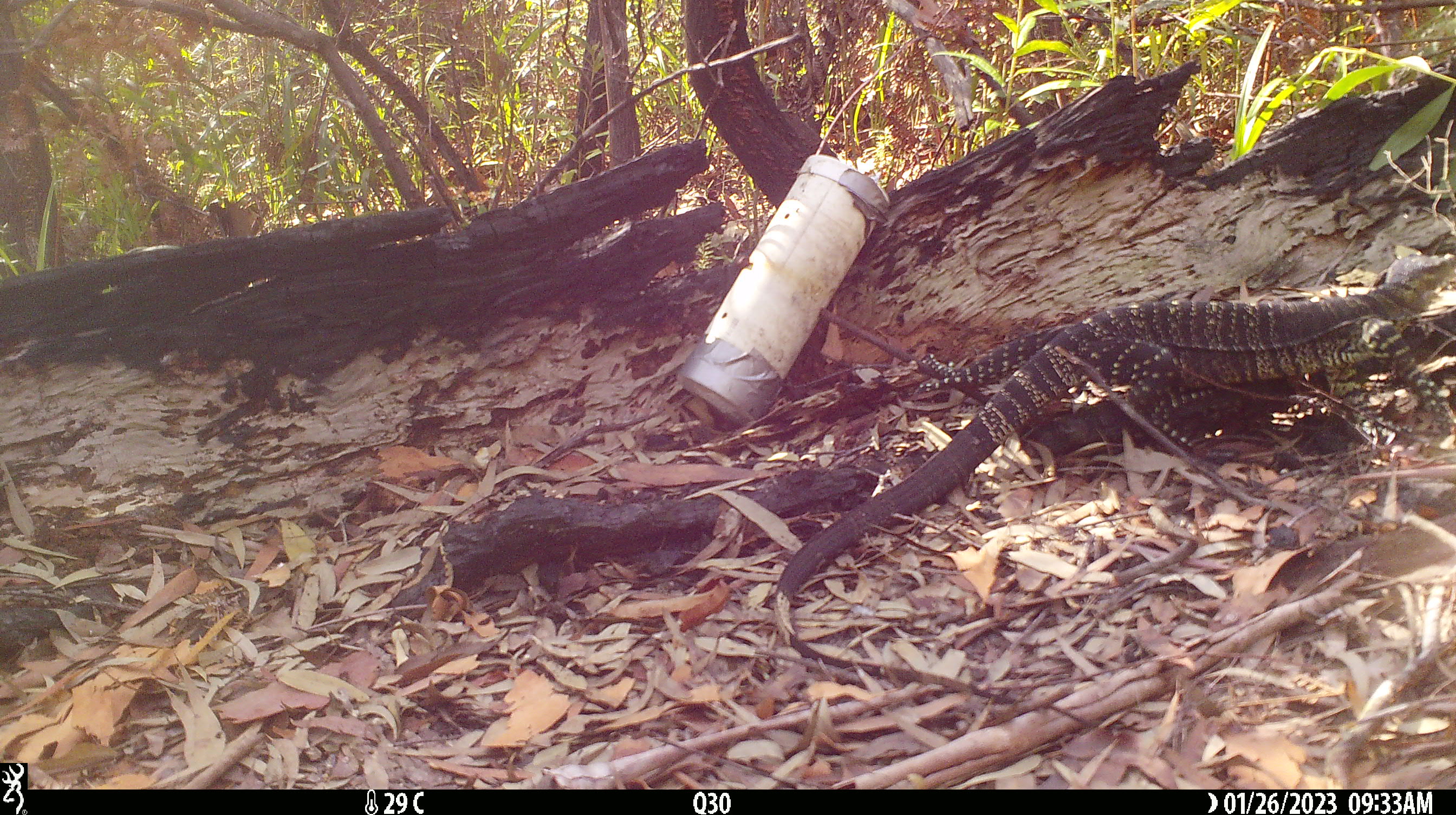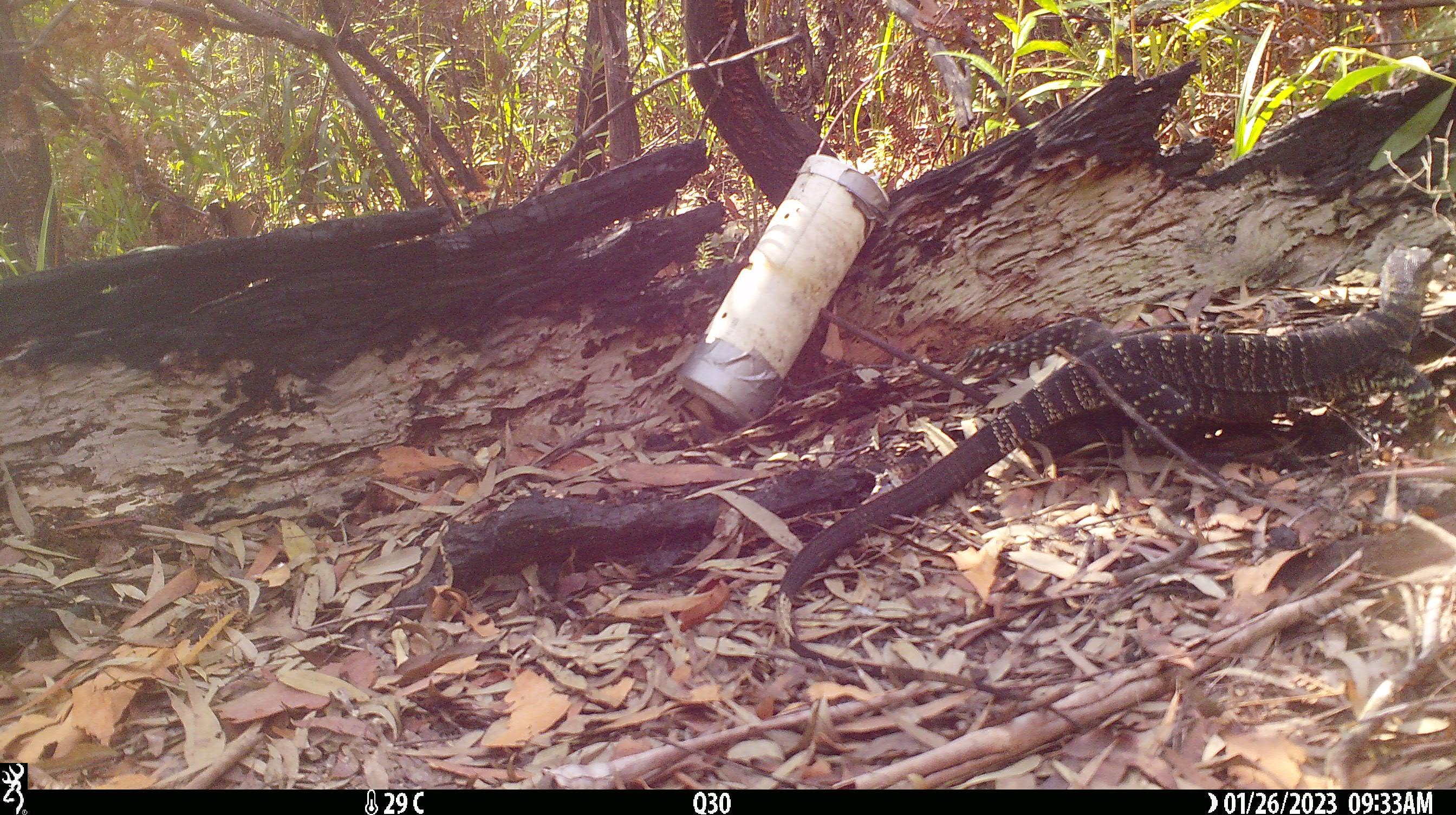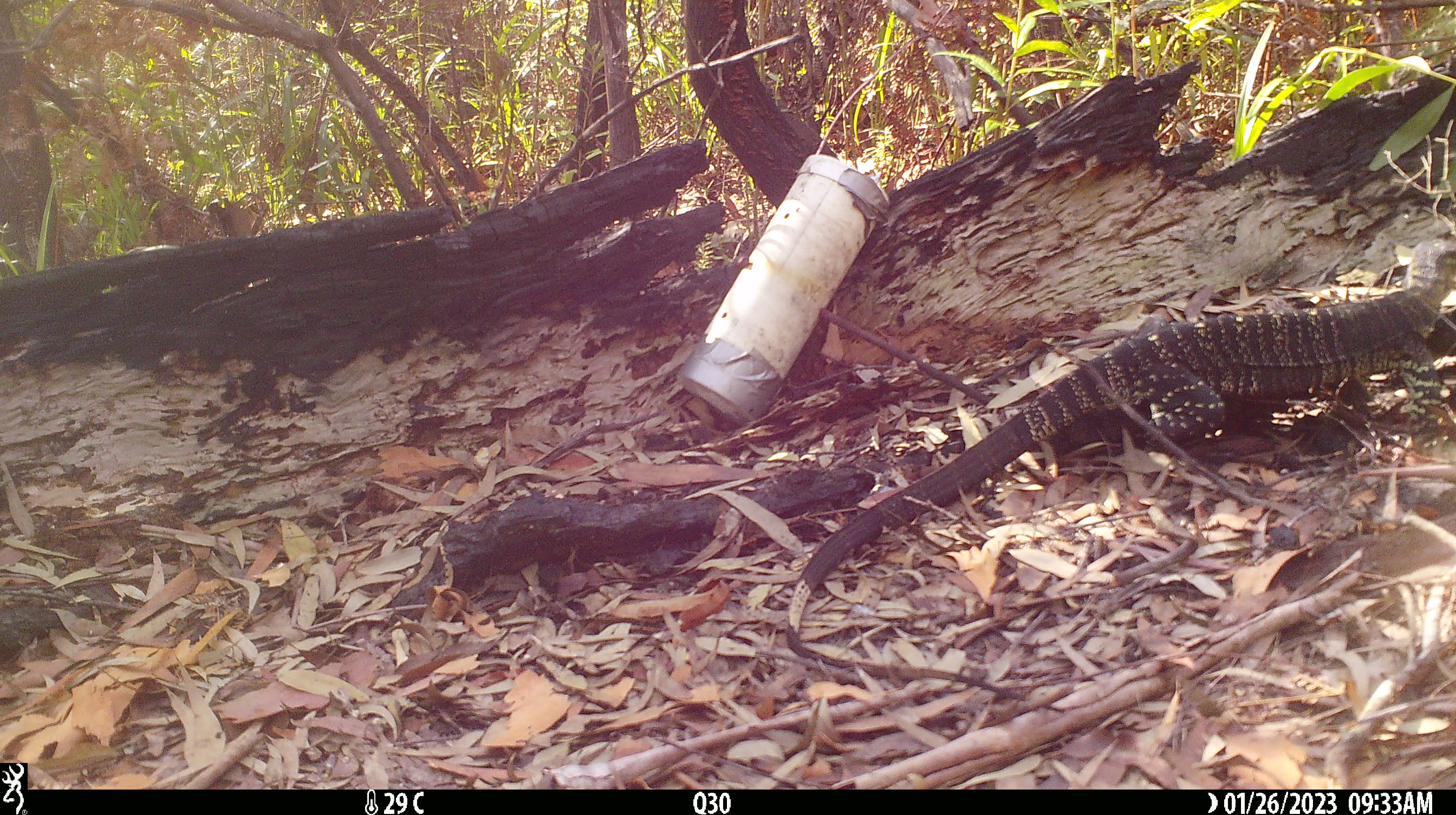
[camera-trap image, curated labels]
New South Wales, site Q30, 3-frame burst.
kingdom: Animalia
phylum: Chordata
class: Reptilia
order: Squamata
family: Varanidae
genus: Varanus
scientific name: Varanus varius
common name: lace monitor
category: goanna